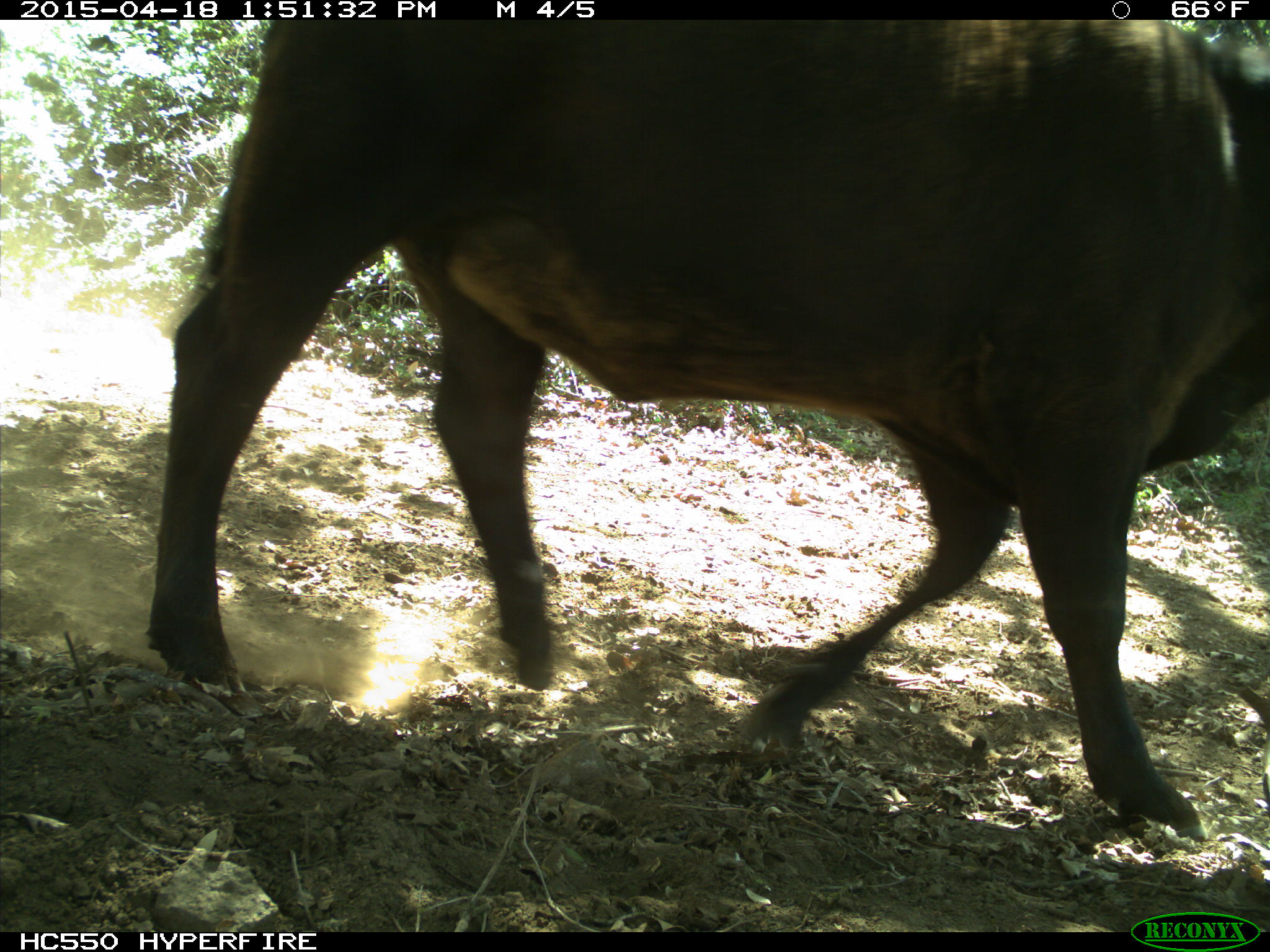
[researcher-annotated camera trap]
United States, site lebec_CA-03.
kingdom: Animalia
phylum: Chordata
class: Mammalia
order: Artiodactyla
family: Bovidae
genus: Bos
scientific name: Bos taurus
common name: domestic cow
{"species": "Bos taurus (domestic cow)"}